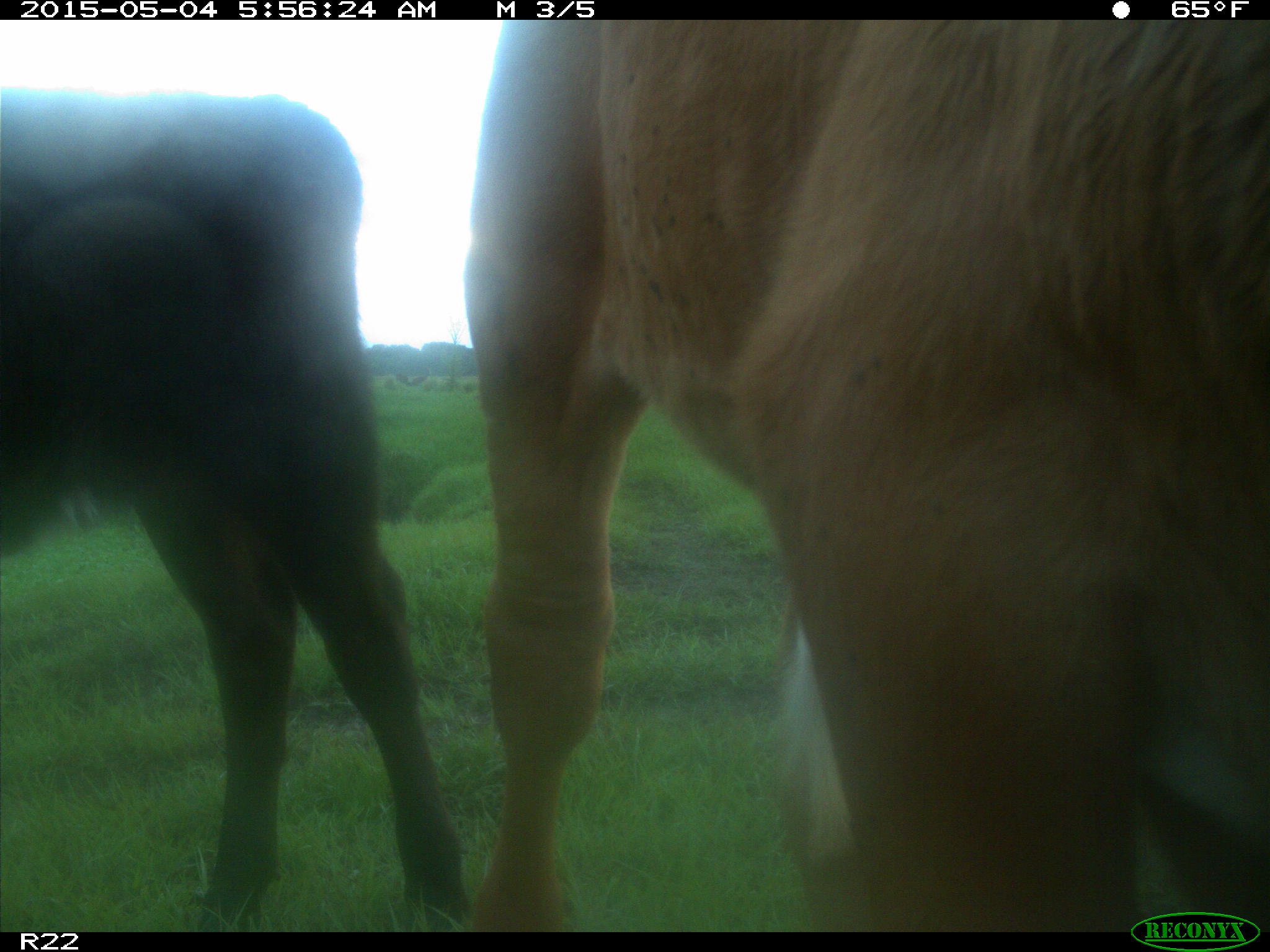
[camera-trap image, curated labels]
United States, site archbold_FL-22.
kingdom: Animalia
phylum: Chordata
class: Mammalia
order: Artiodactyla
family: Bovidae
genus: Bos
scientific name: Bos taurus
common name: domestic cow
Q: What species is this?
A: Bos taurus (domestic cow).